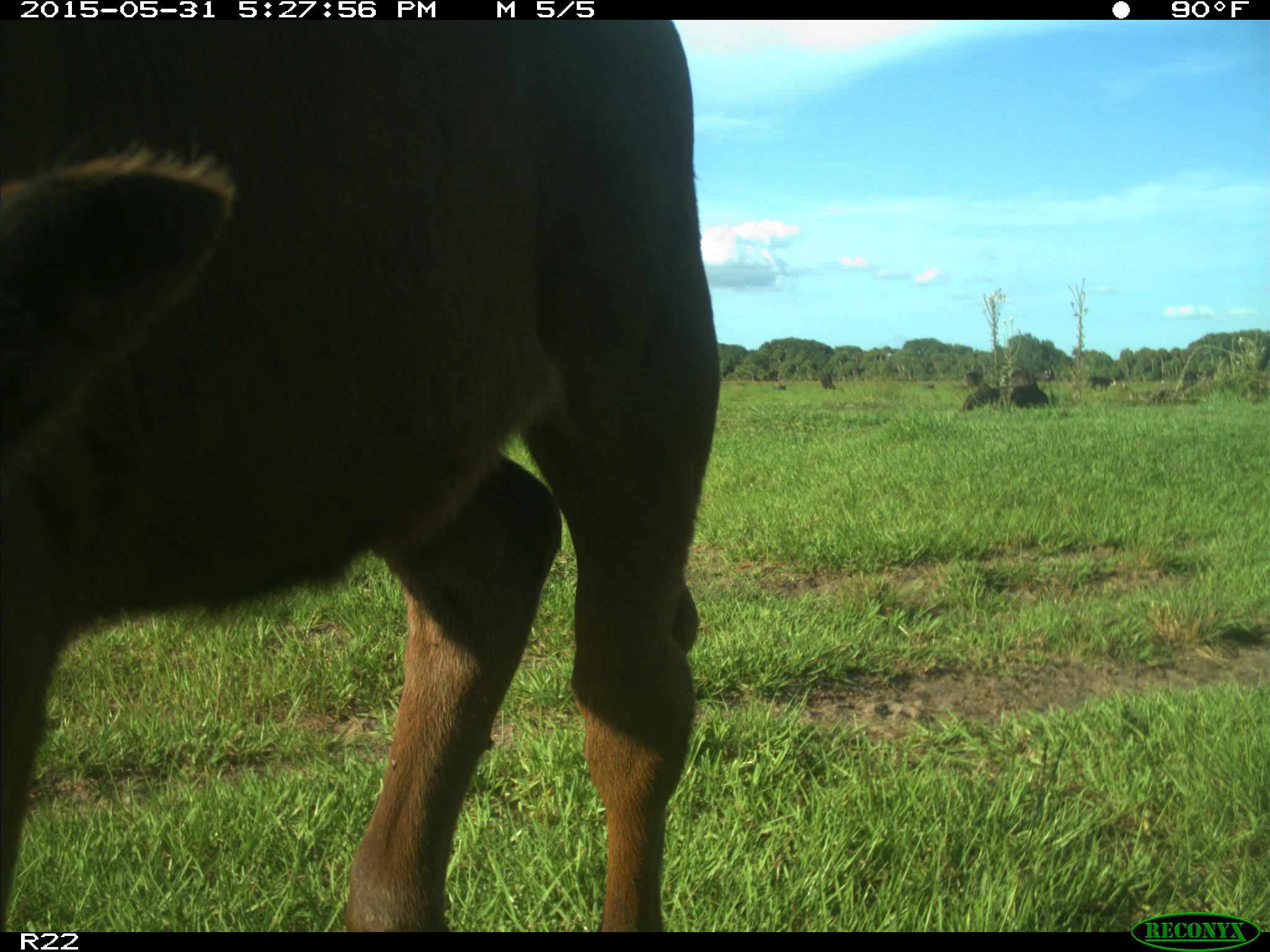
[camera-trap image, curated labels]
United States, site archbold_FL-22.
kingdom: Animalia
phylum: Chordata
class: Mammalia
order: Artiodactyla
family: Bovidae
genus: Bos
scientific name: Bos taurus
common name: domestic cow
Bos taurus (domestic cow).